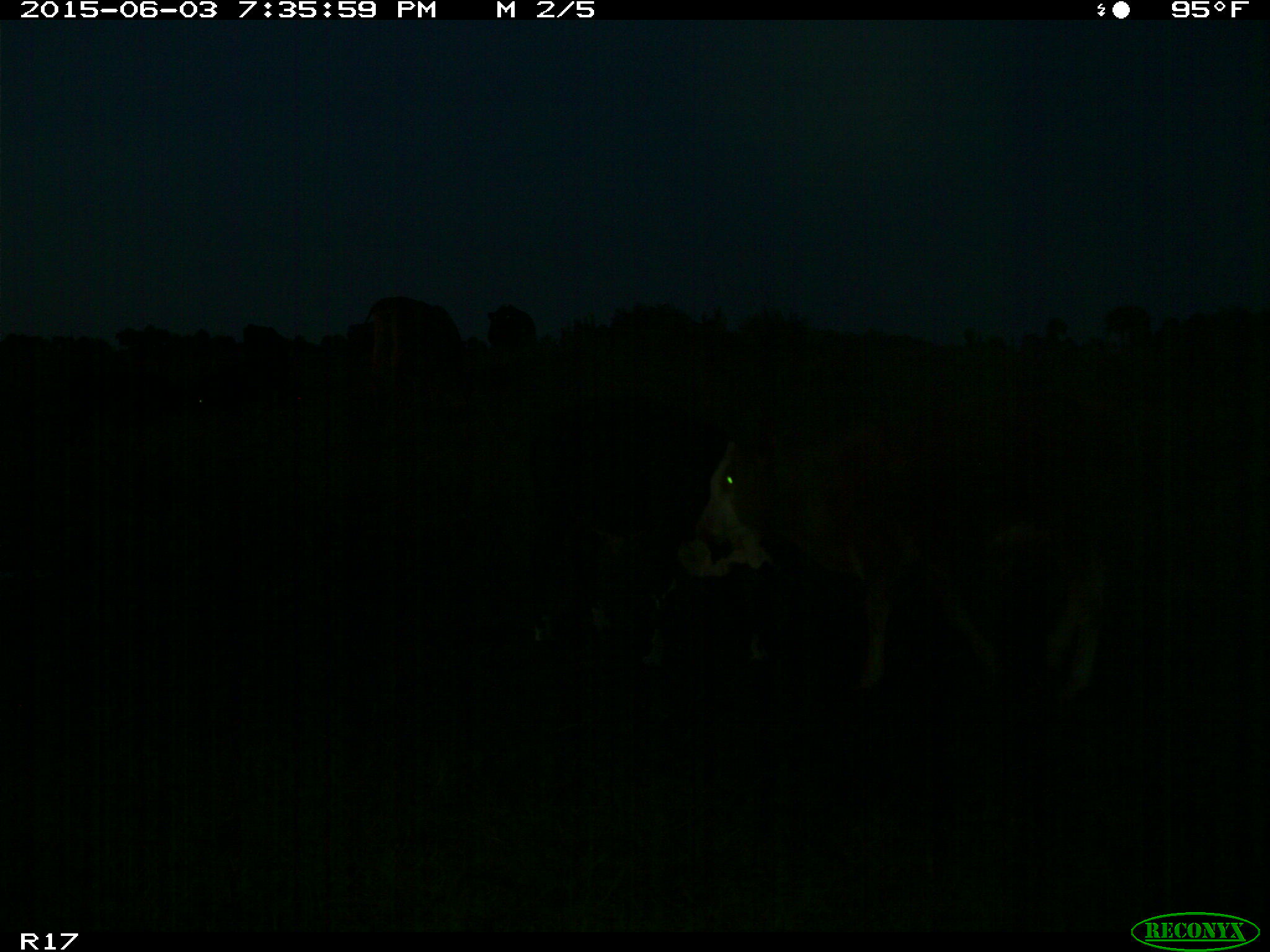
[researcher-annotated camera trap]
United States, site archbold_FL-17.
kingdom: Animalia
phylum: Chordata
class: Mammalia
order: Artiodactyla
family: Bovidae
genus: Bos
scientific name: Bos taurus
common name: domestic cow